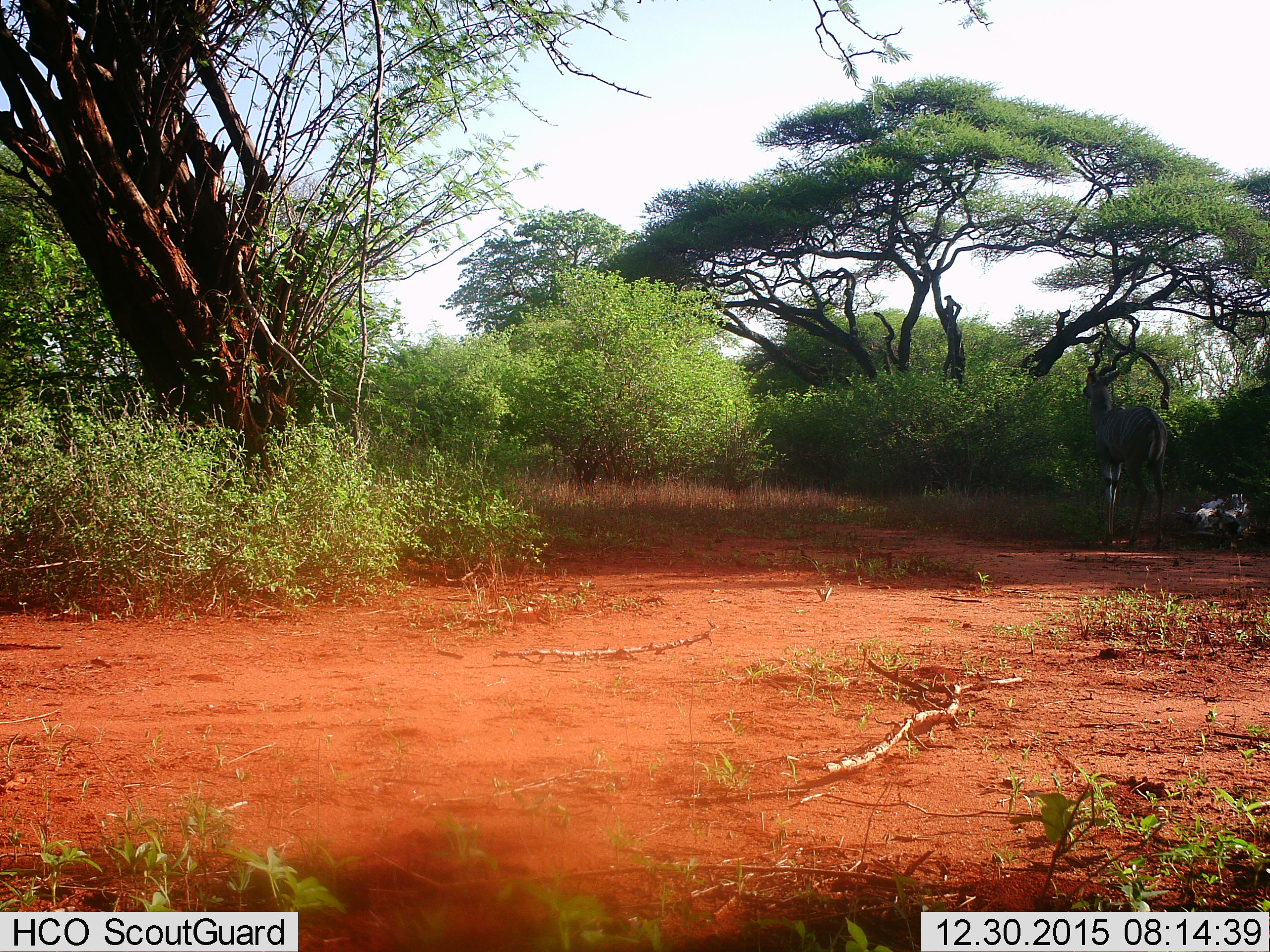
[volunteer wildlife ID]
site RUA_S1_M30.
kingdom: Animalia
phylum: Chordata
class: Mammalia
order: Artiodactyla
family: Bovidae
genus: Tragelaphus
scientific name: Tragelaphus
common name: kudu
Kudu (Tragelaphus), count 1. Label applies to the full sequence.